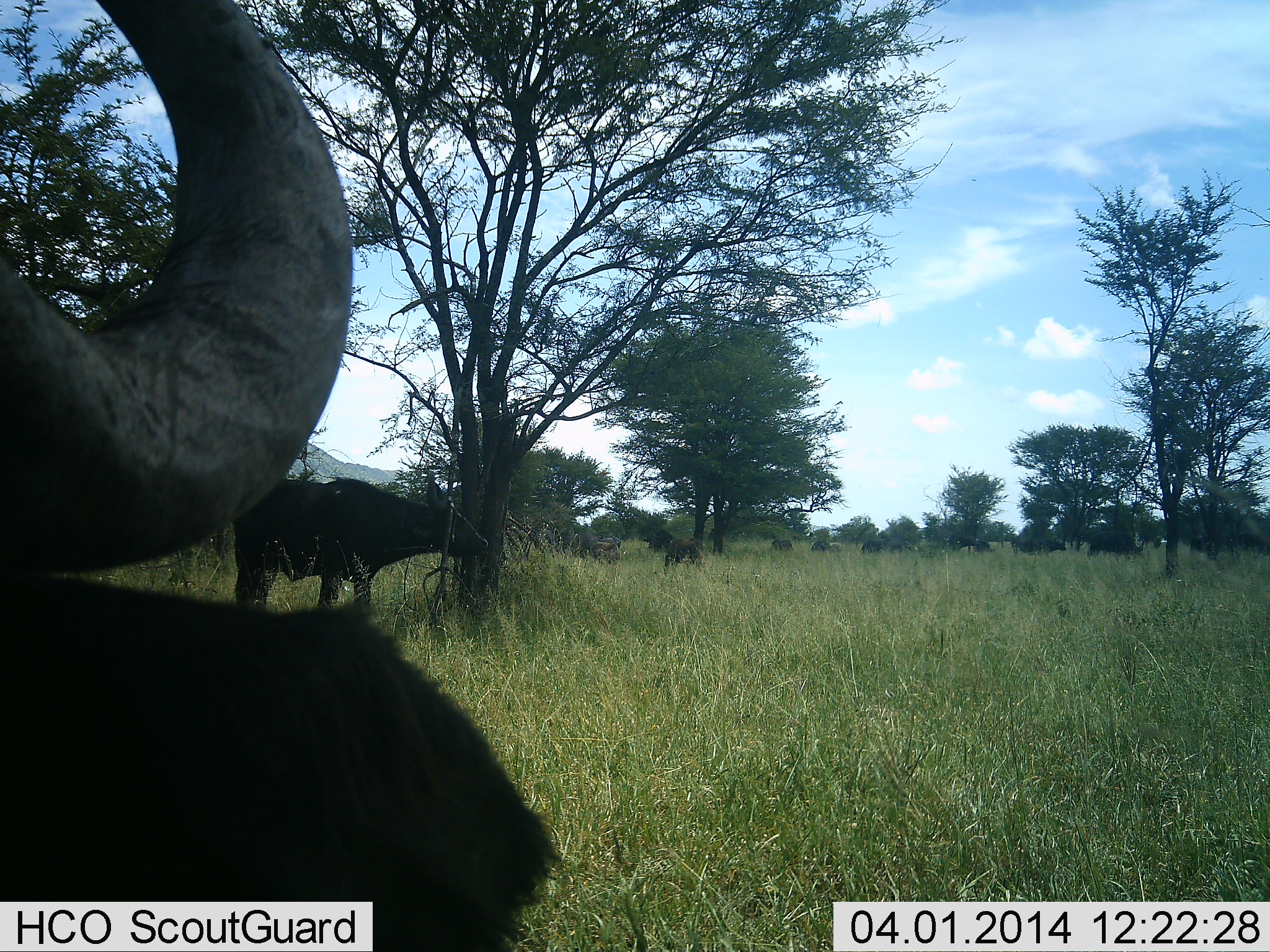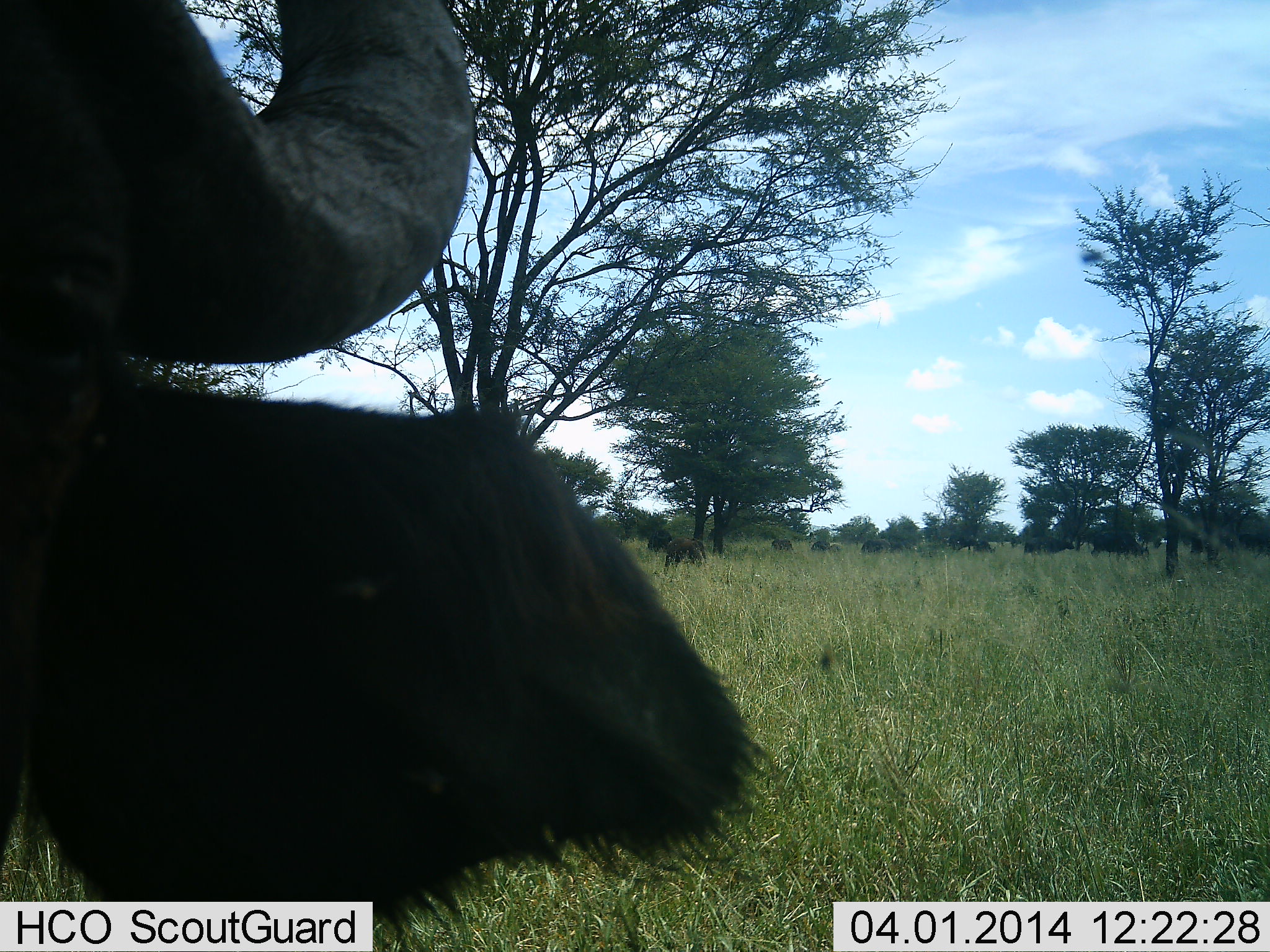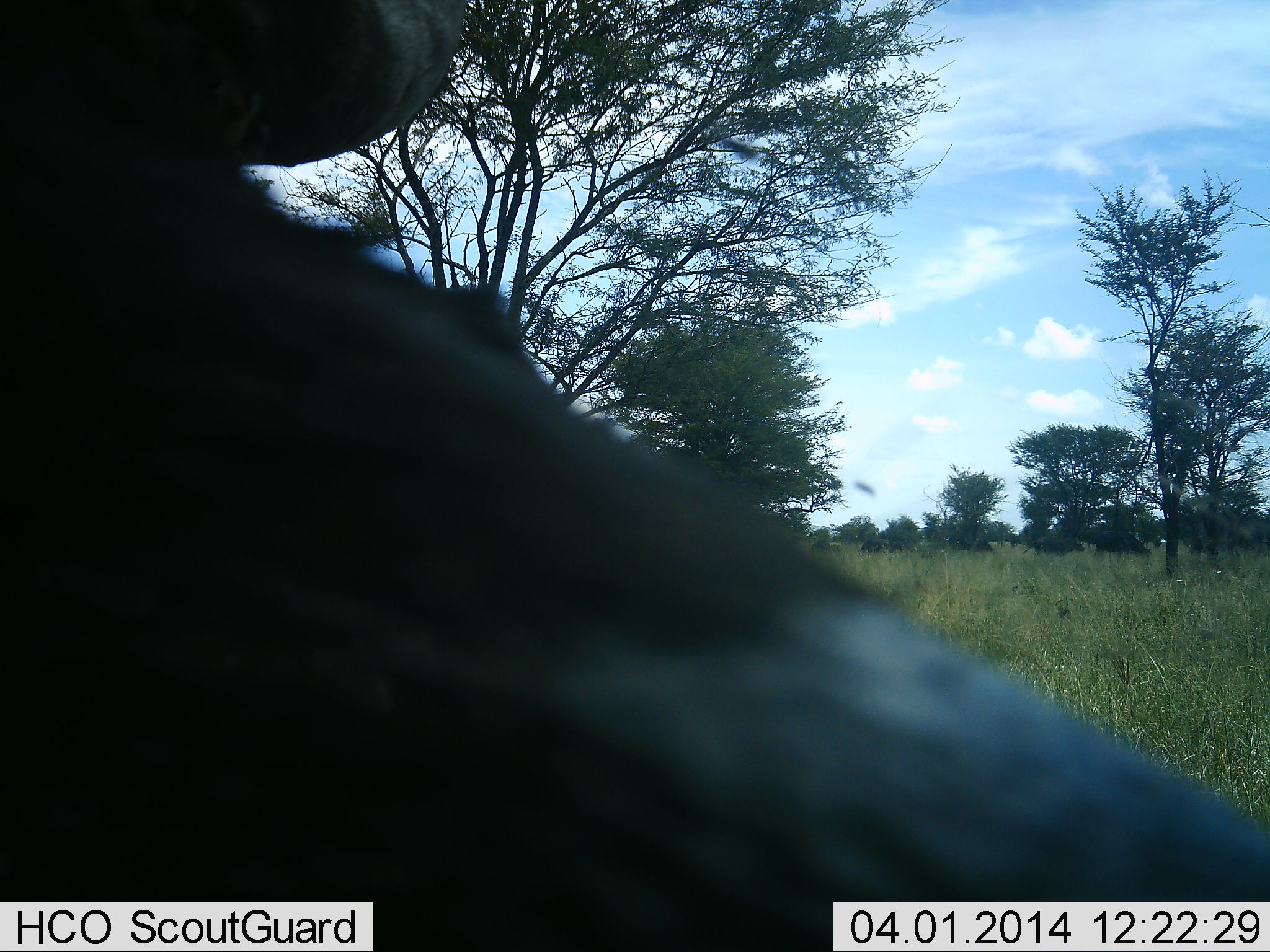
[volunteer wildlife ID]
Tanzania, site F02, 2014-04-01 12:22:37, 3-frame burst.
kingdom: Animalia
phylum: Chordata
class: Mammalia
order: Artiodactyla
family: Bovidae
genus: Syncerus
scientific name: Syncerus caffer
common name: cape buffalo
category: buffalo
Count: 11-50.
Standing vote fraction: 80%.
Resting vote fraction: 0%.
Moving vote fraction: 70%.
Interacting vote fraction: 10%.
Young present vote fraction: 0%.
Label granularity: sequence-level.